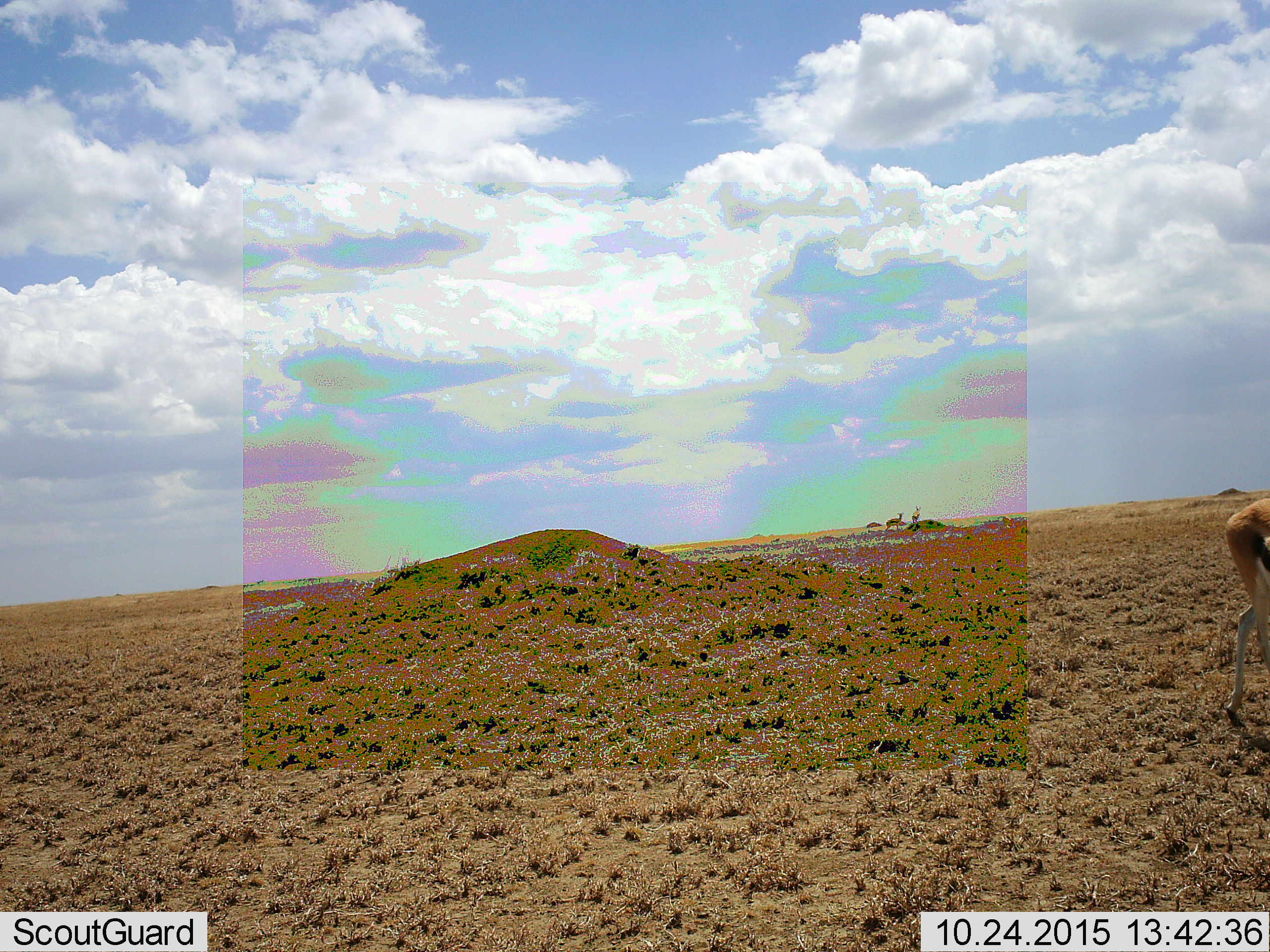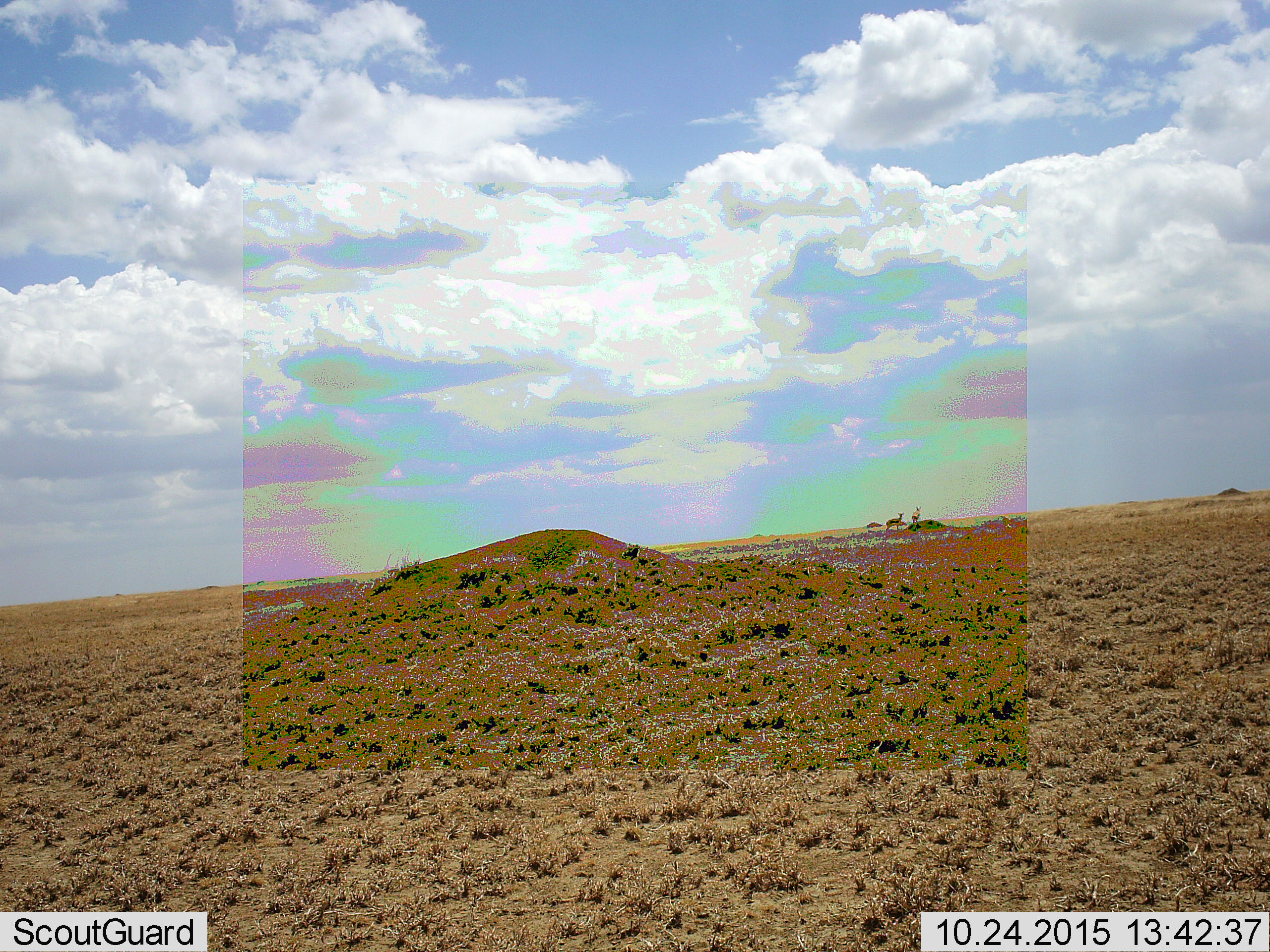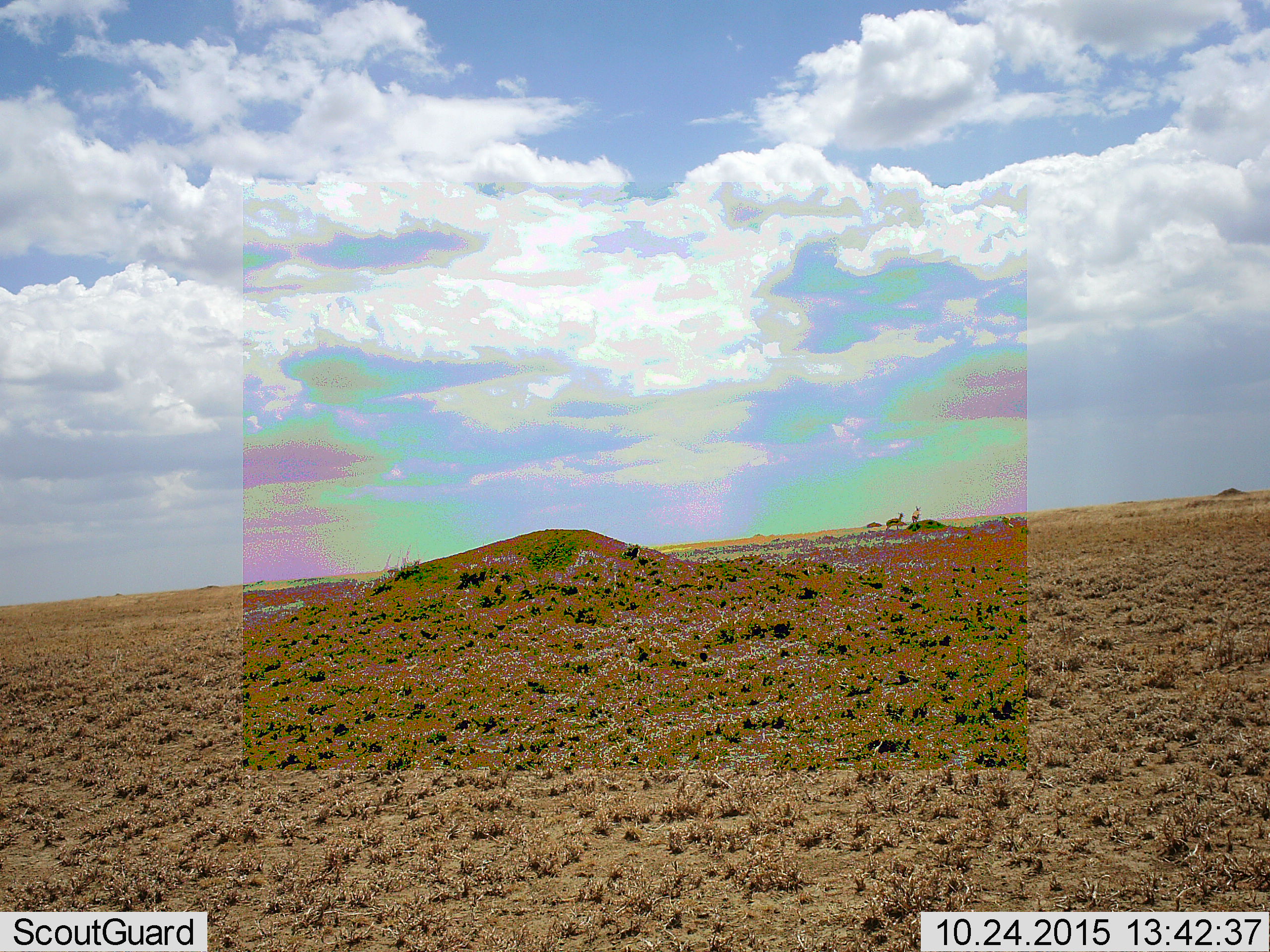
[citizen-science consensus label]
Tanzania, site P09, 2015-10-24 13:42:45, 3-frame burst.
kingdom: Animalia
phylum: Chordata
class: Mammalia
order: Artiodactyla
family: Bovidae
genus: Eudorcas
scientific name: Eudorcas thomsonii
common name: thomson's gazelle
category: gazellethomsons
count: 3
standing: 100%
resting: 0%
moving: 62%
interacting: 0%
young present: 0%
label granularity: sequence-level